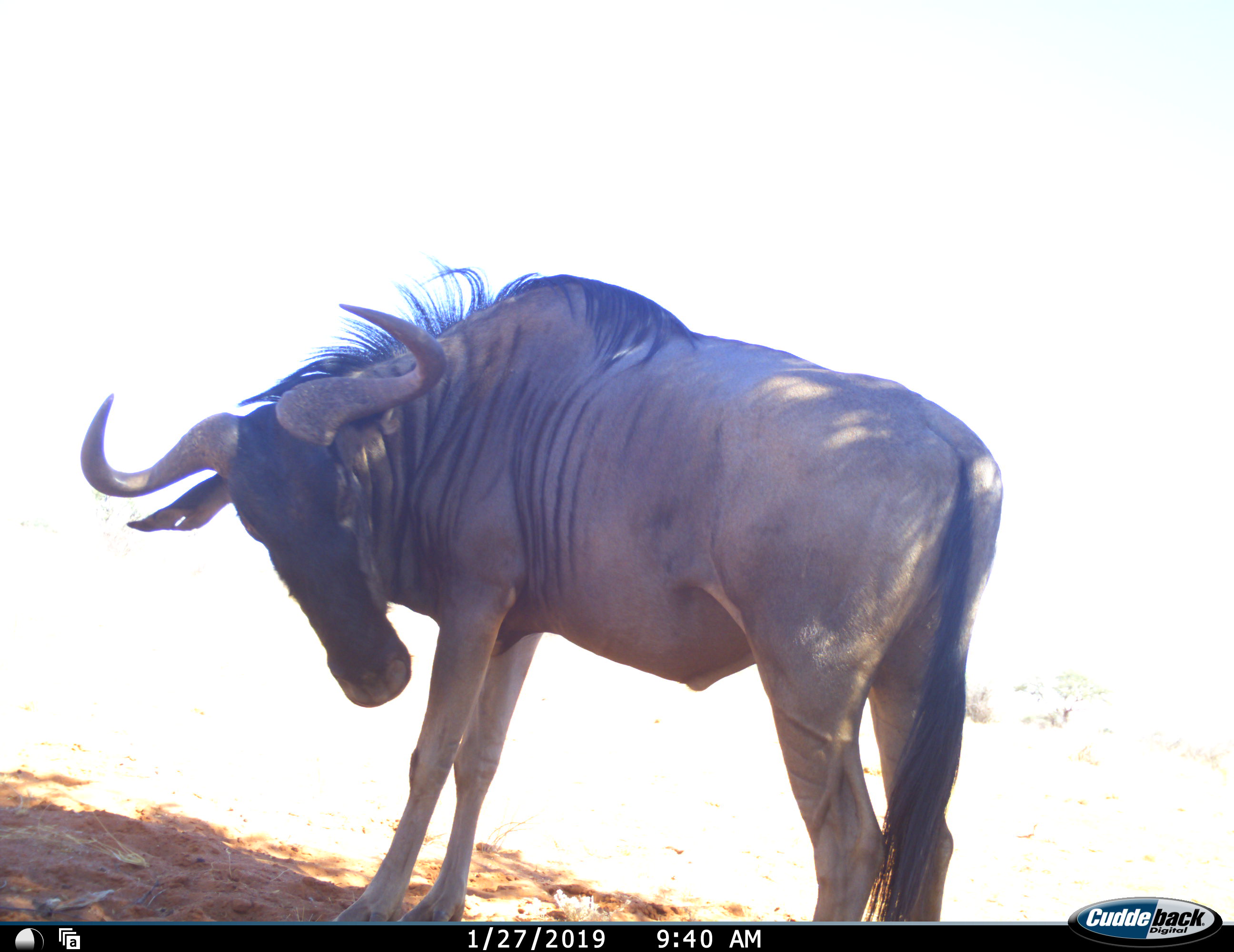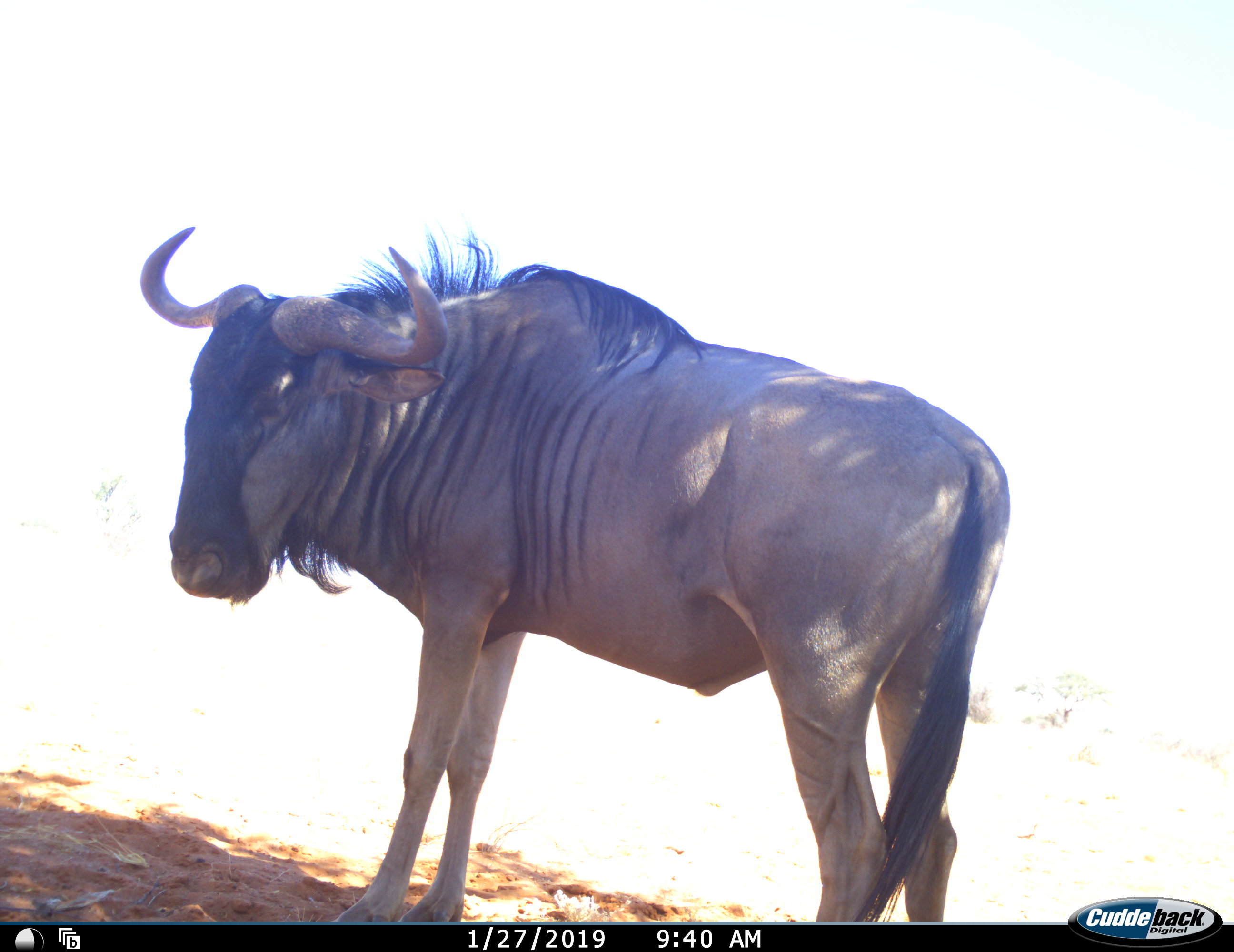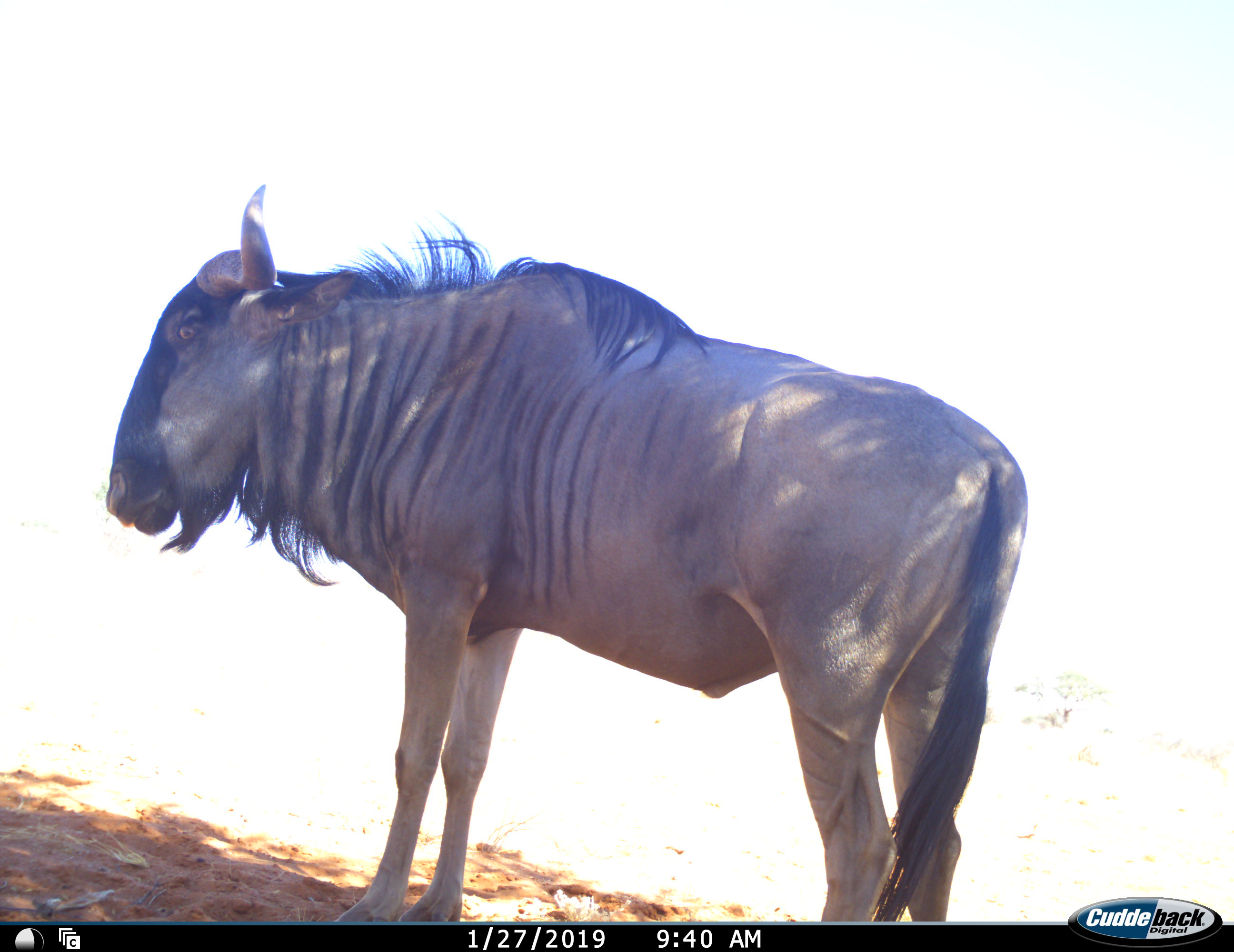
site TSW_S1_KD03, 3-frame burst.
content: unidentified animal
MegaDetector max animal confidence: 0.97